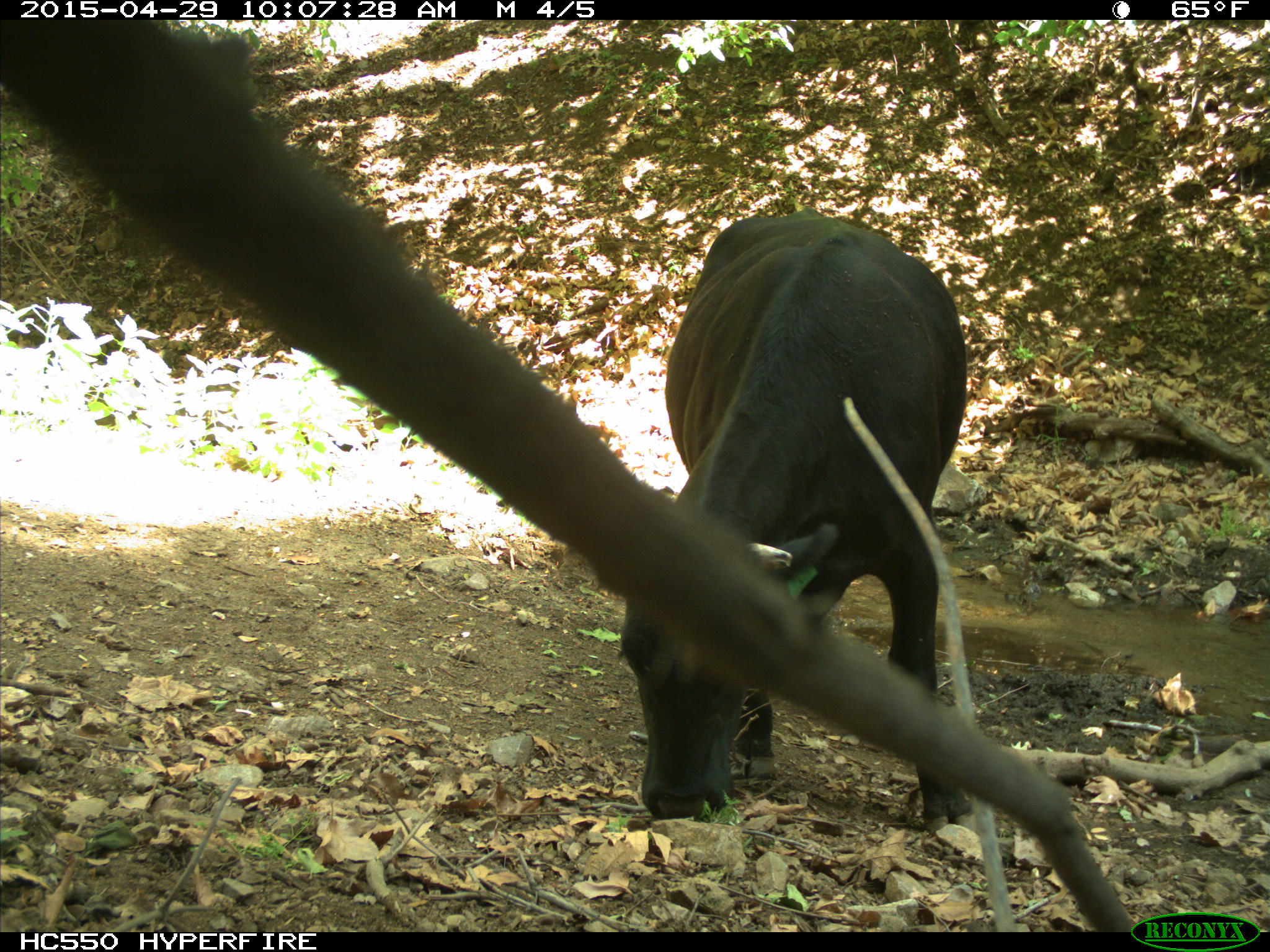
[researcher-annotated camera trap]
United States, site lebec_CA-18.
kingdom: Animalia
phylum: Chordata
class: Mammalia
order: Artiodactyla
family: Bovidae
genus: Bos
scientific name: Bos taurus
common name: domestic cow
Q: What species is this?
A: Bos taurus (domestic cow).